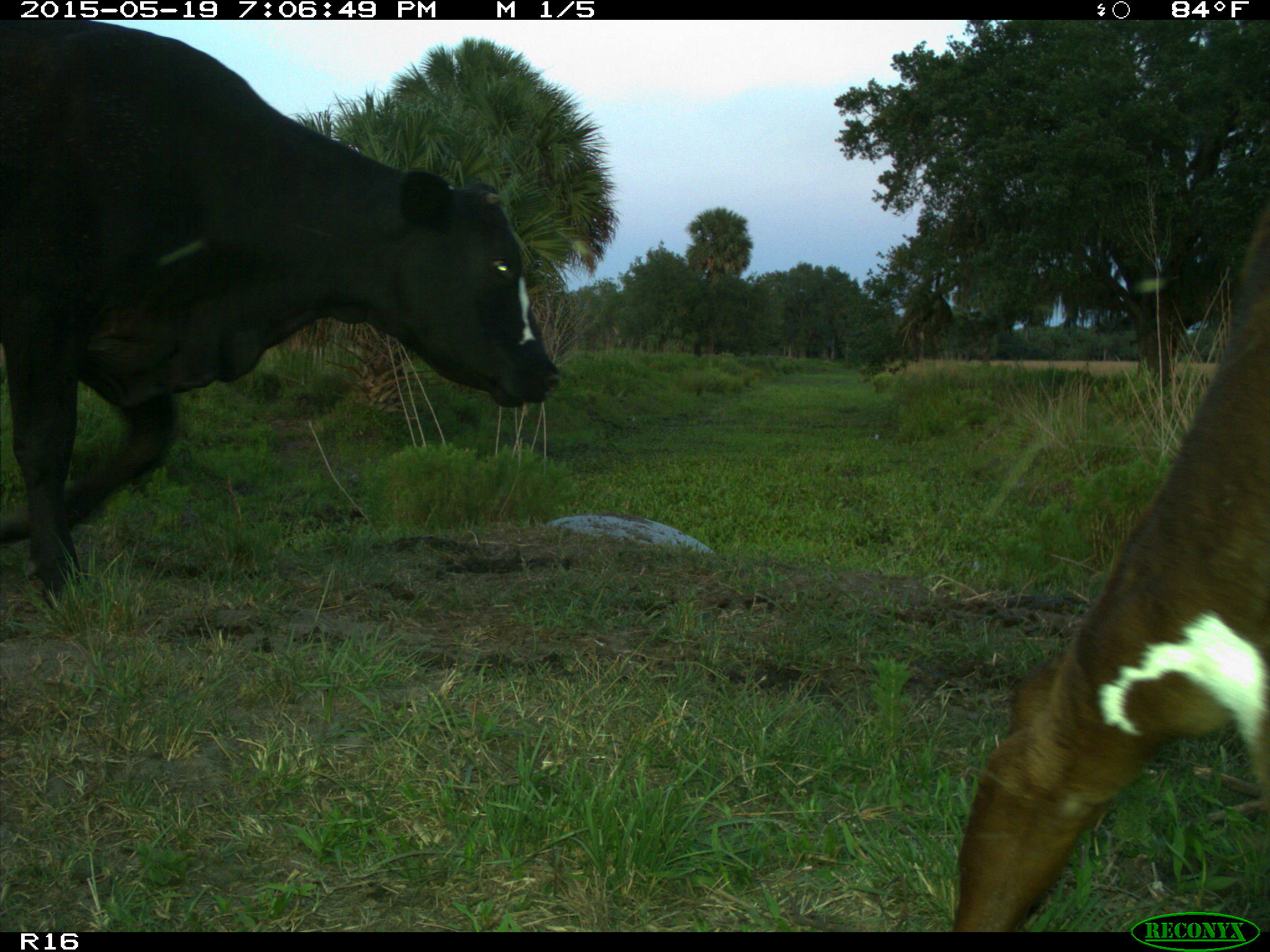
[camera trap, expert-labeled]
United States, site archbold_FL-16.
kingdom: Animalia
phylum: Chordata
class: Mammalia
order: Artiodactyla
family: Bovidae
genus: Bos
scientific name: Bos taurus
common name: domestic cow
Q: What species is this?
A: Bos taurus (domestic cow).